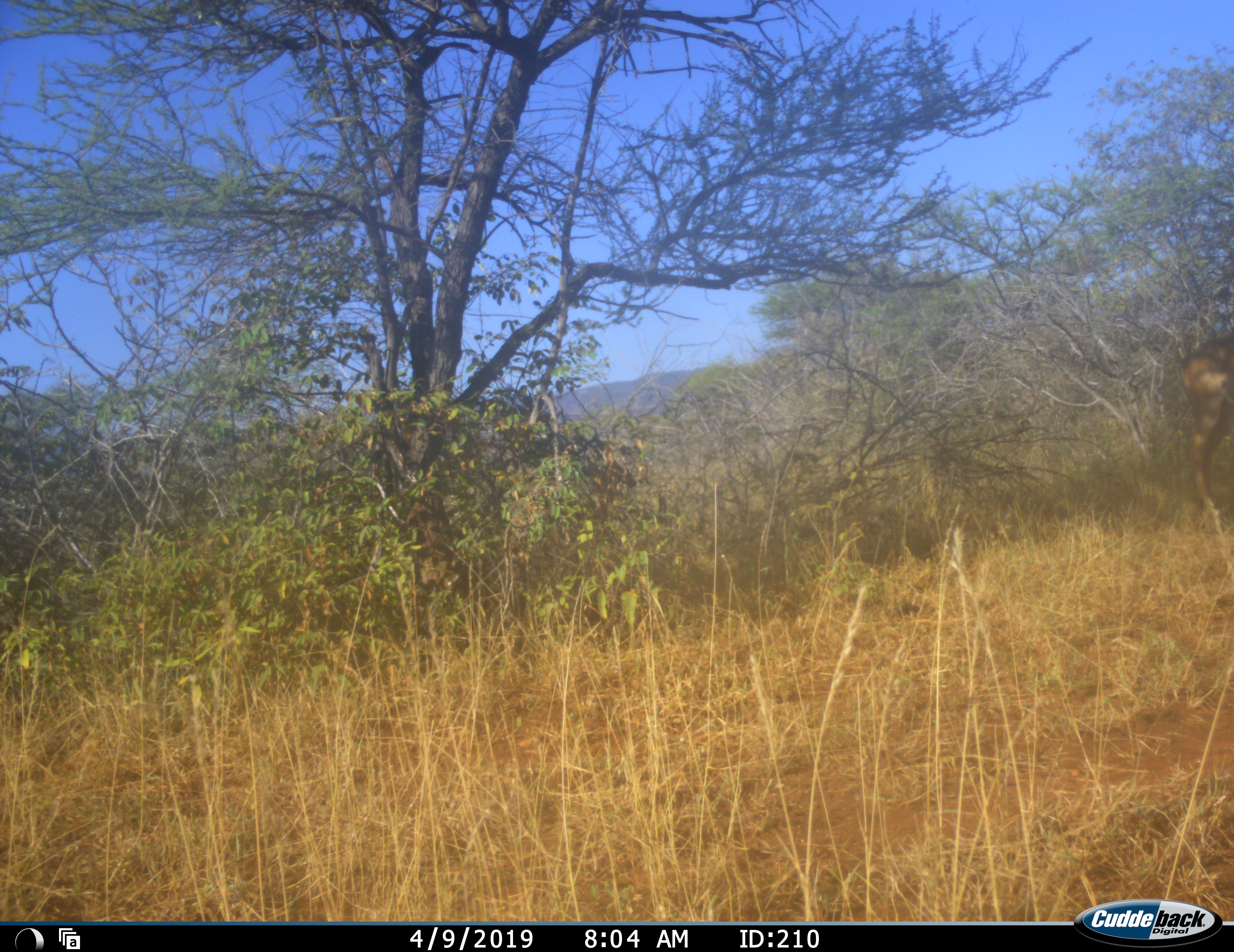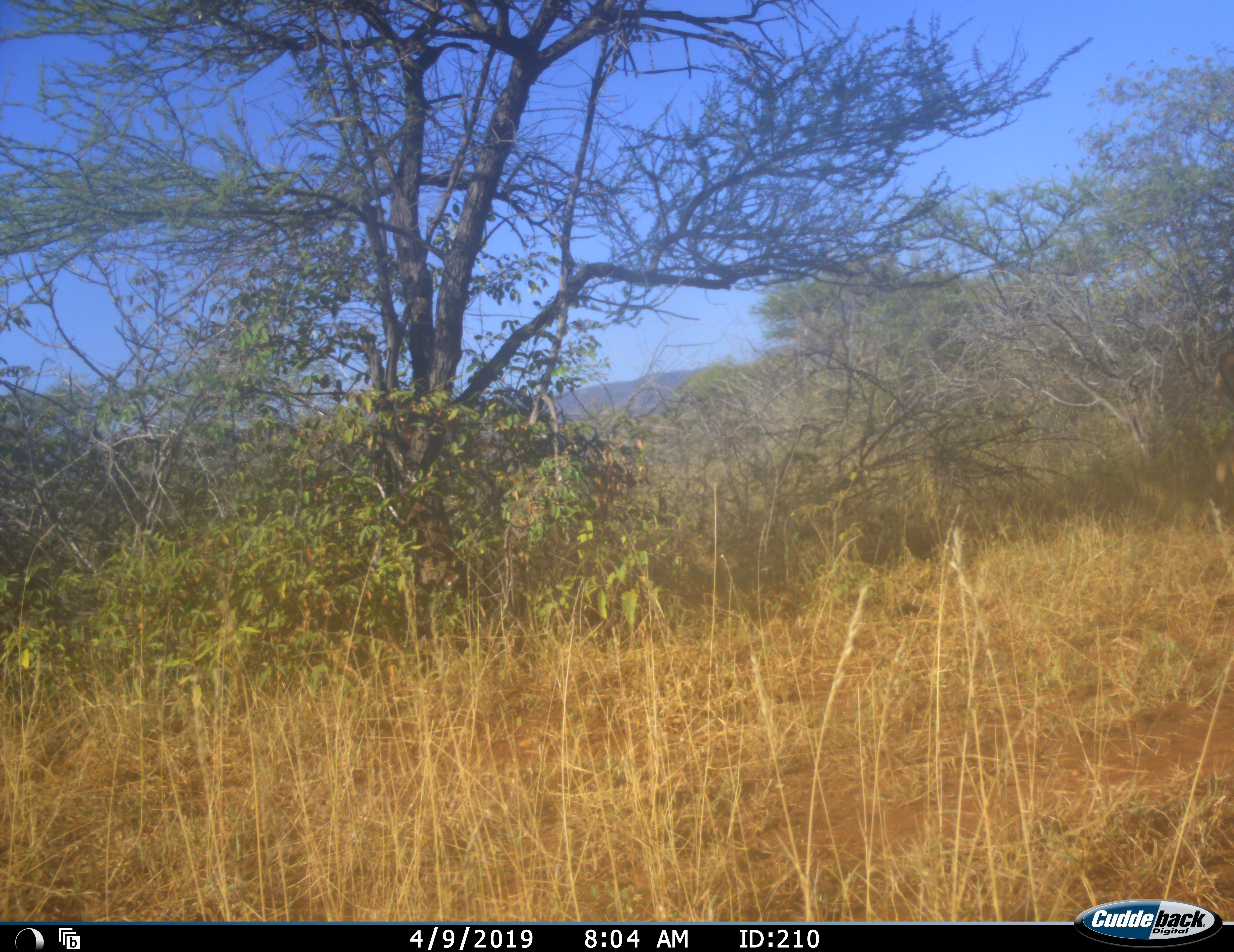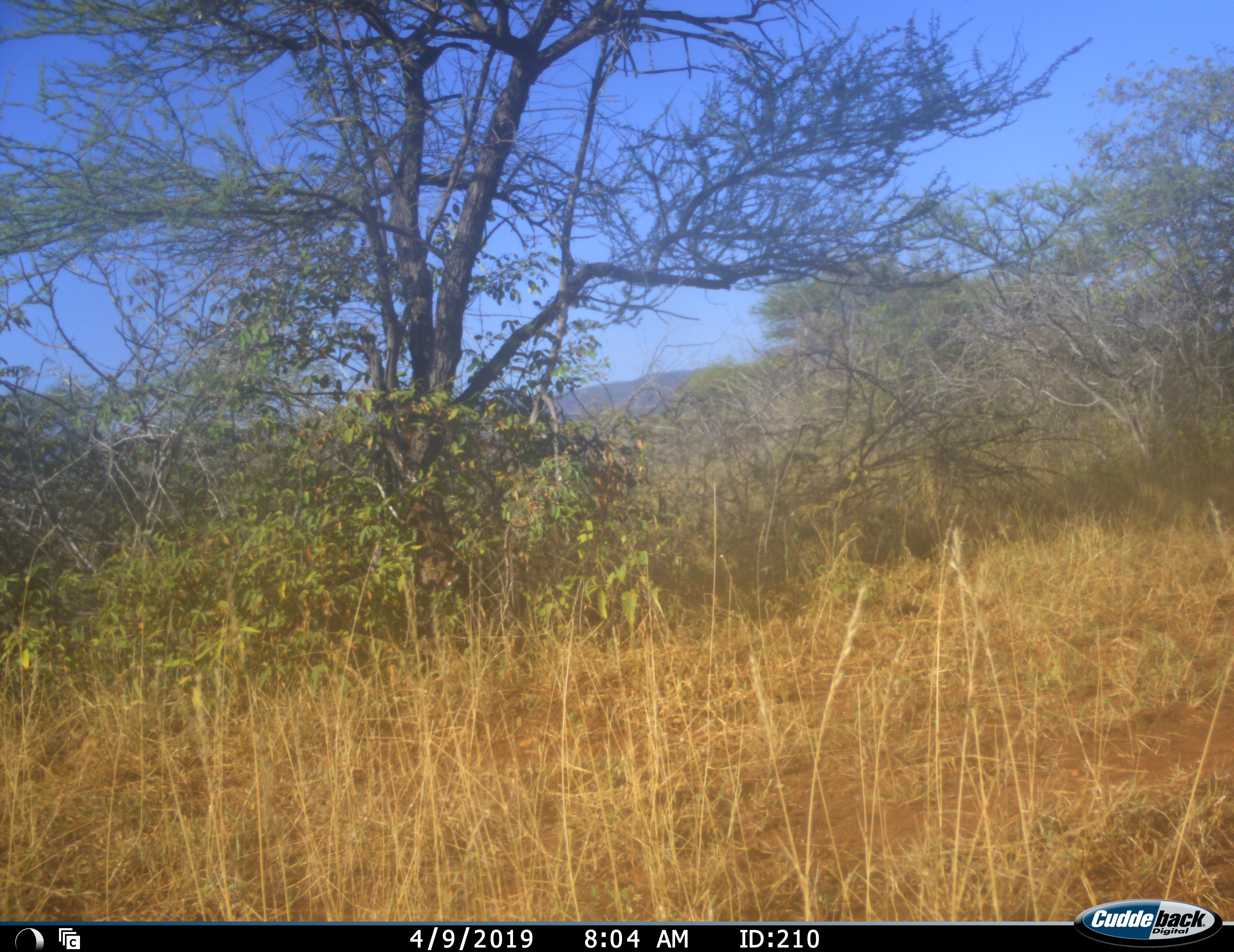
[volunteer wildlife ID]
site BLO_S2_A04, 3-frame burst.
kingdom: Animalia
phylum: Chordata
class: Mammalia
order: Artiodactyla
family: Bovidae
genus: Aepyceros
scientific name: Aepyceros melampus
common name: impala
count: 1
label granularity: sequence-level